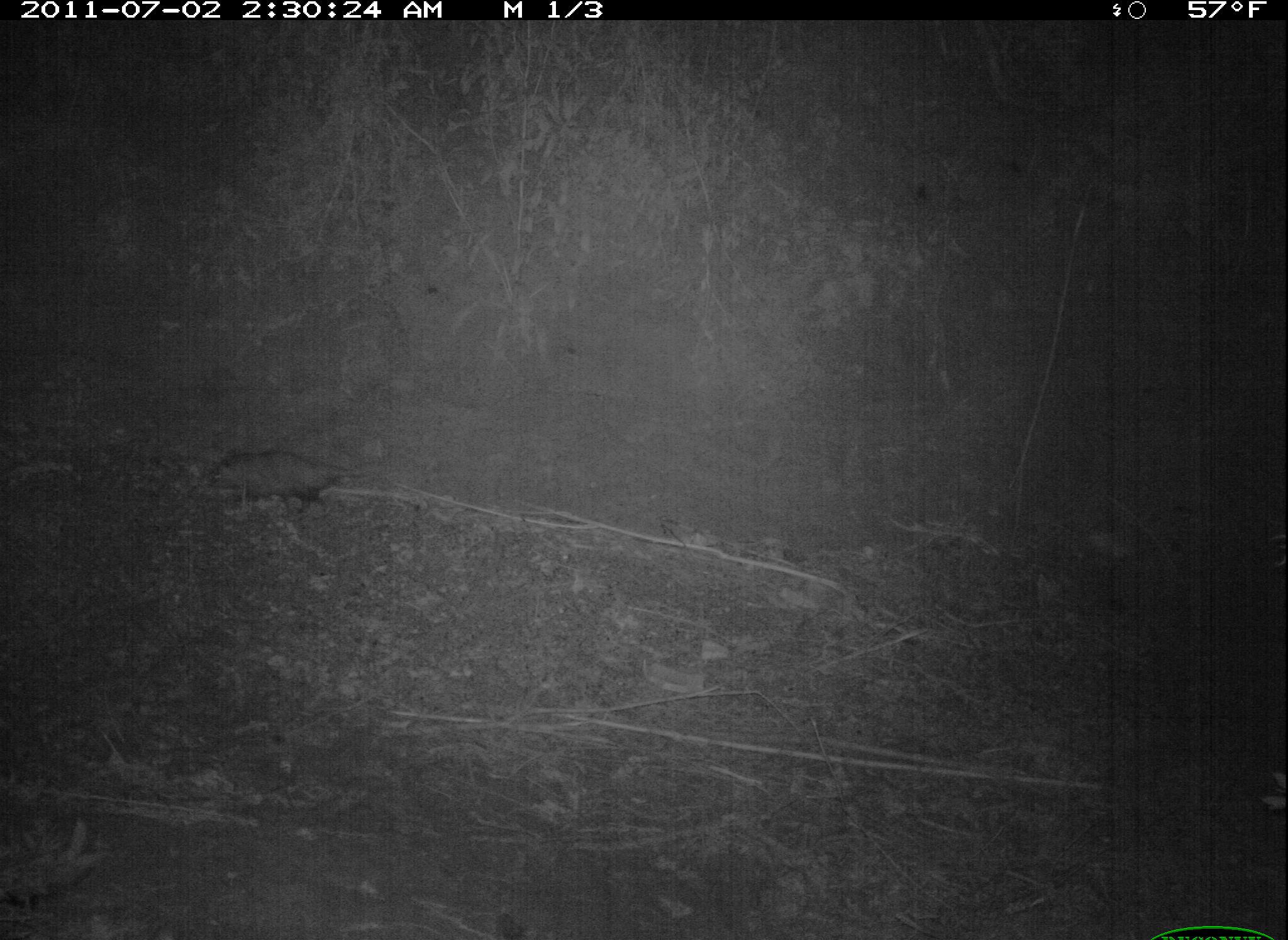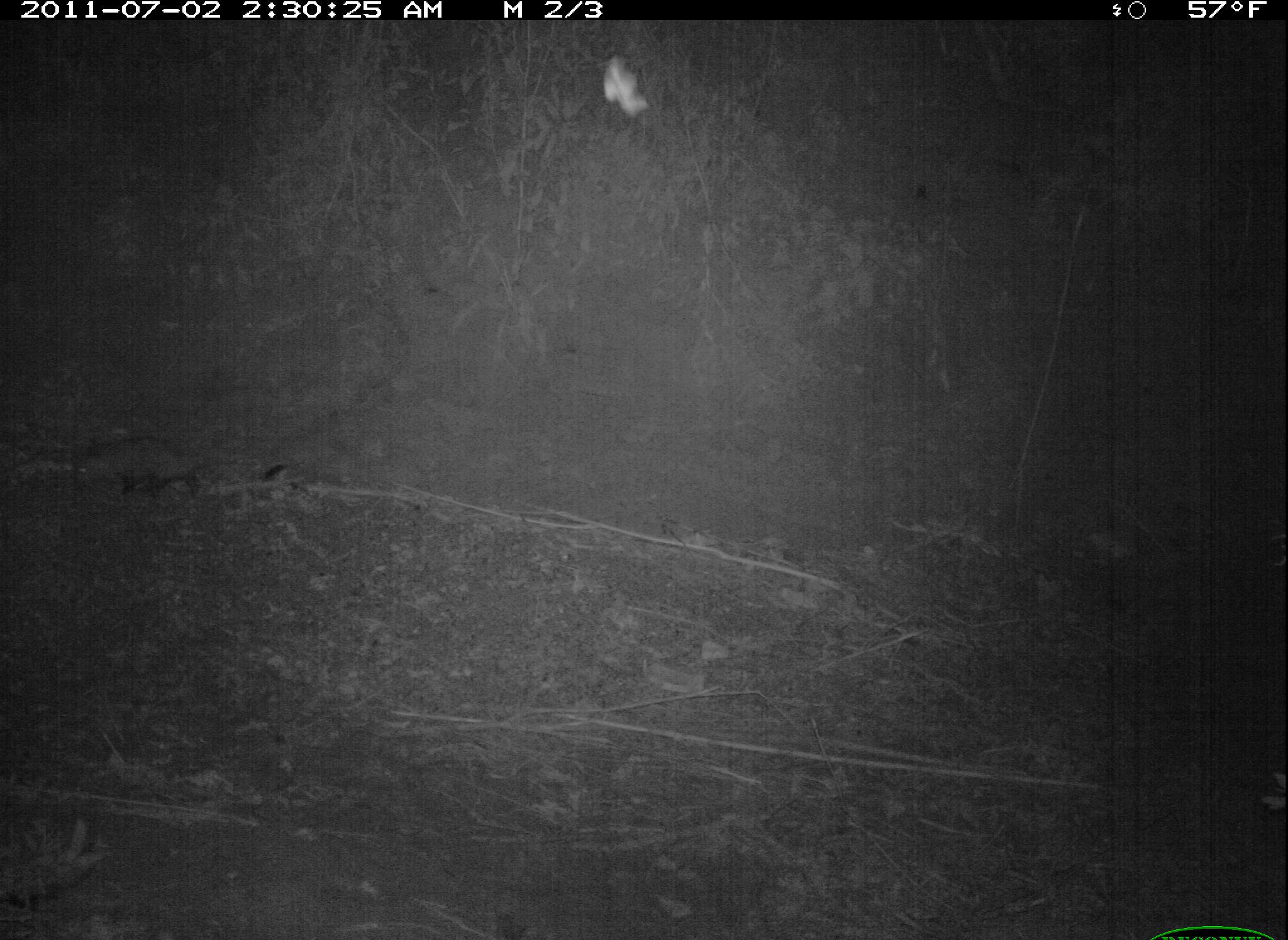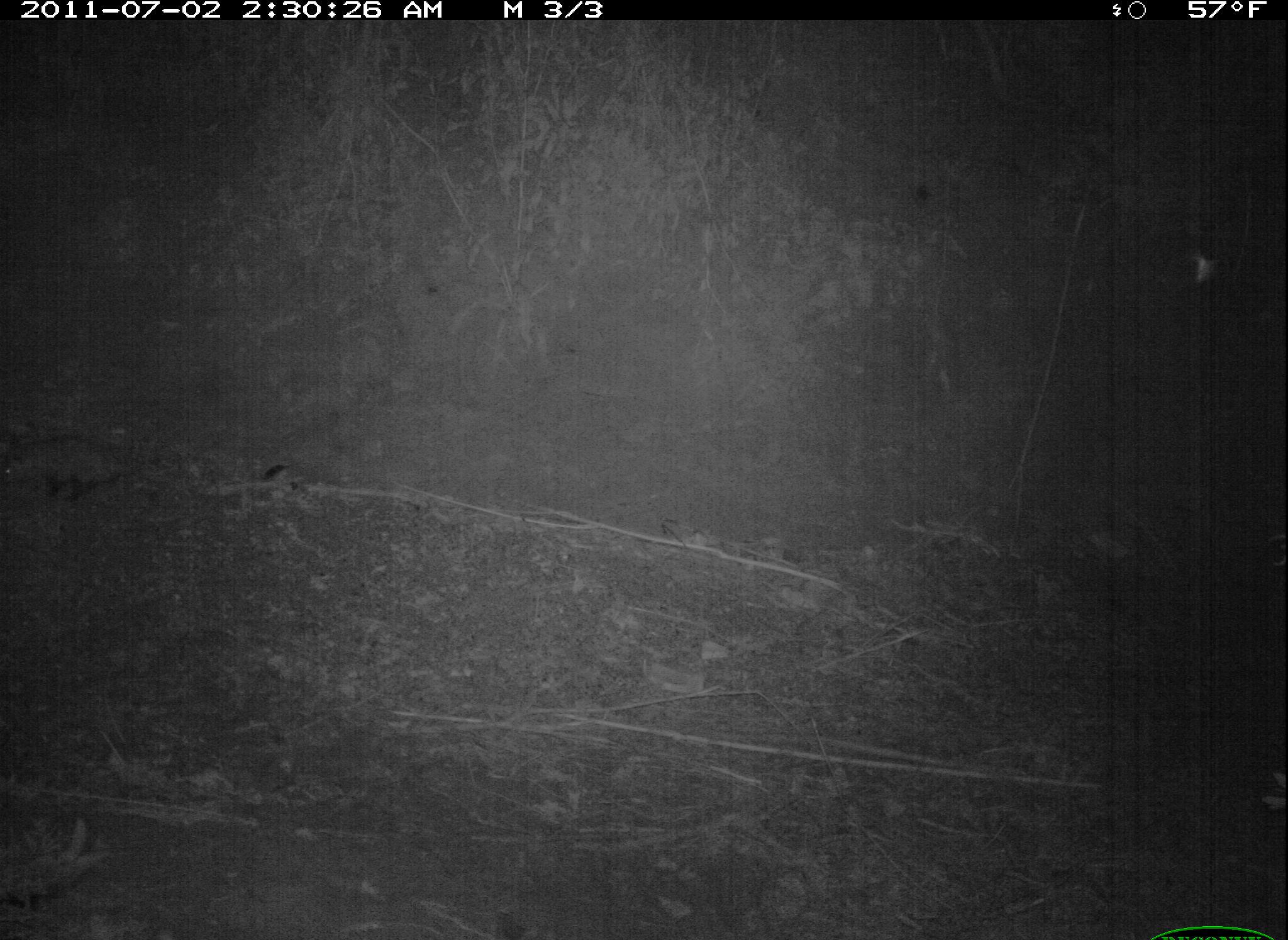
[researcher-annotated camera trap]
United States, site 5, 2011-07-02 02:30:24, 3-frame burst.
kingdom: Animalia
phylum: Chordata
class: Mammalia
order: Didelphimorphia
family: Didelphidae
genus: Didelphis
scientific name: Didelphis virginiana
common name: virginia opossum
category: opossum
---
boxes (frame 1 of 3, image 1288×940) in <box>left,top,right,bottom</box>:
opossum: <box>194,448,380,521</box>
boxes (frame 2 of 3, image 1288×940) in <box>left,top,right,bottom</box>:
opossum: <box>72,437,255,487</box>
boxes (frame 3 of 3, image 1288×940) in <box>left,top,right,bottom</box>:
opossum: <box>3,437,171,501</box>